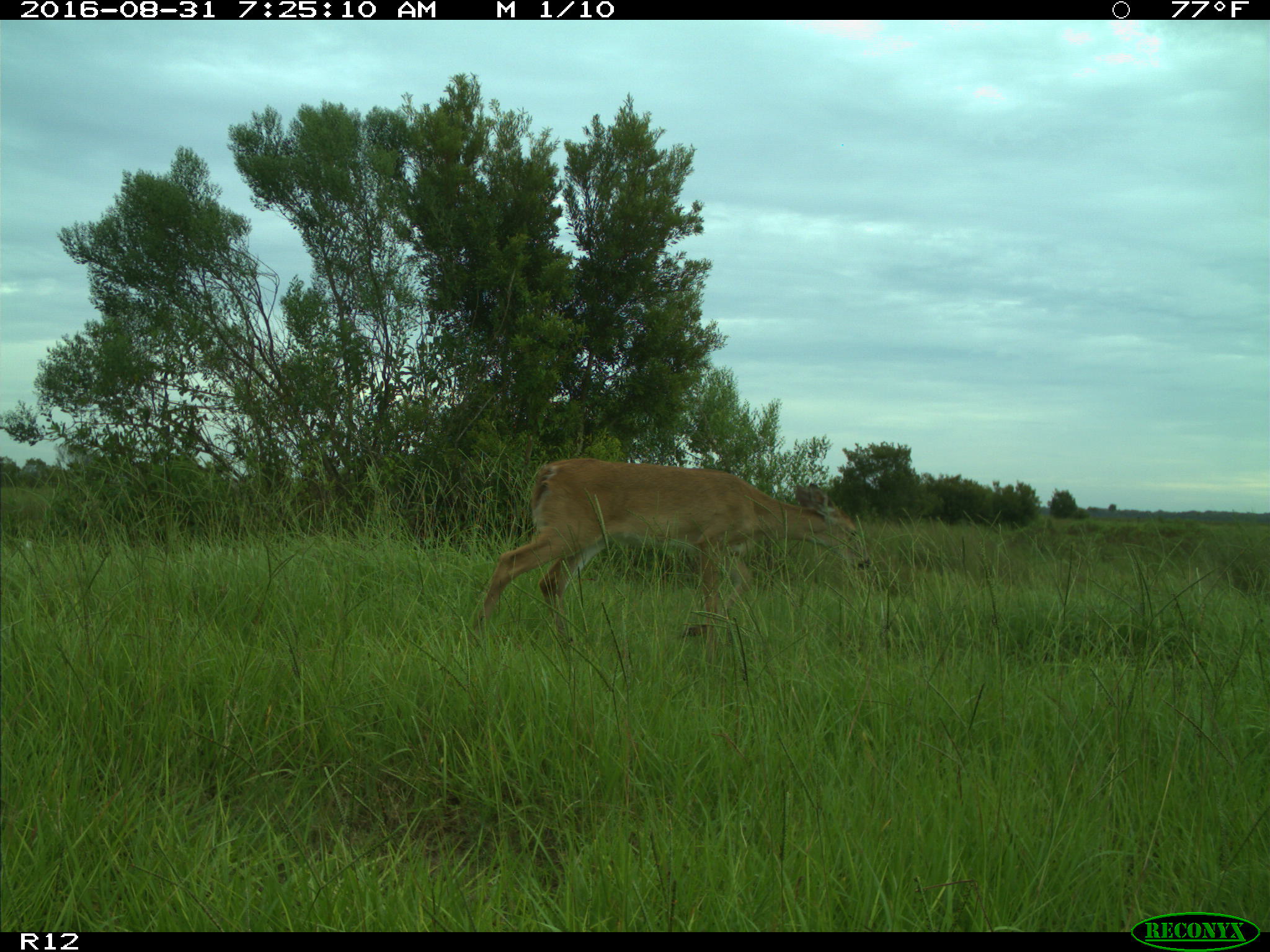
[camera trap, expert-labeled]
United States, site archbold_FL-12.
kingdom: Animalia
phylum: Chordata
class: Mammalia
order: Artiodactyla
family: Cervidae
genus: Odocoileus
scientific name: Odocoileus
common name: deer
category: unidentified deer